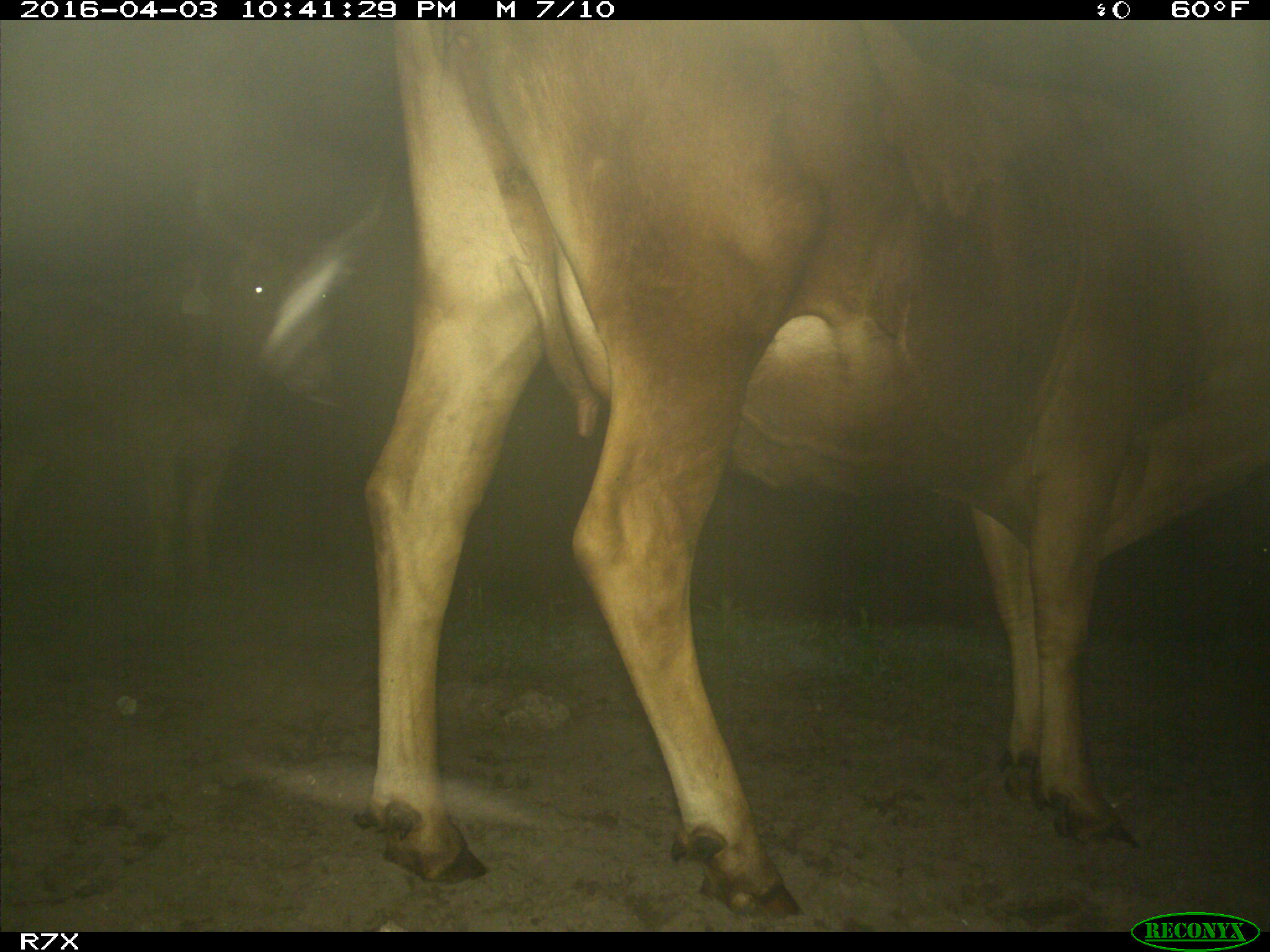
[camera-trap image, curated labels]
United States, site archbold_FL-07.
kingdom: Animalia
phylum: Chordata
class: Mammalia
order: Artiodactyla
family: Bovidae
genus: Bos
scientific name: Bos taurus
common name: domestic cow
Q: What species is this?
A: Bos taurus (domestic cow).